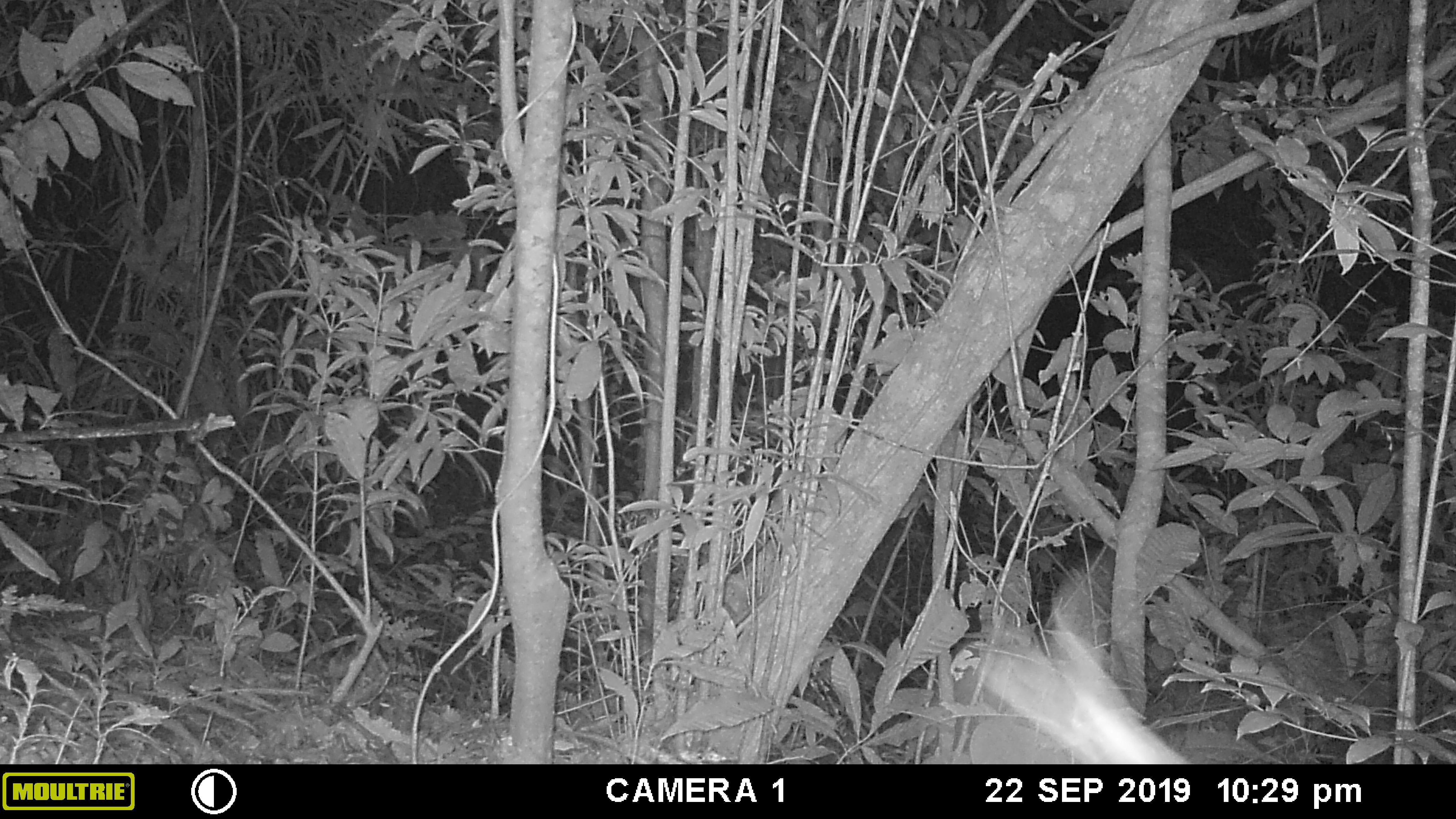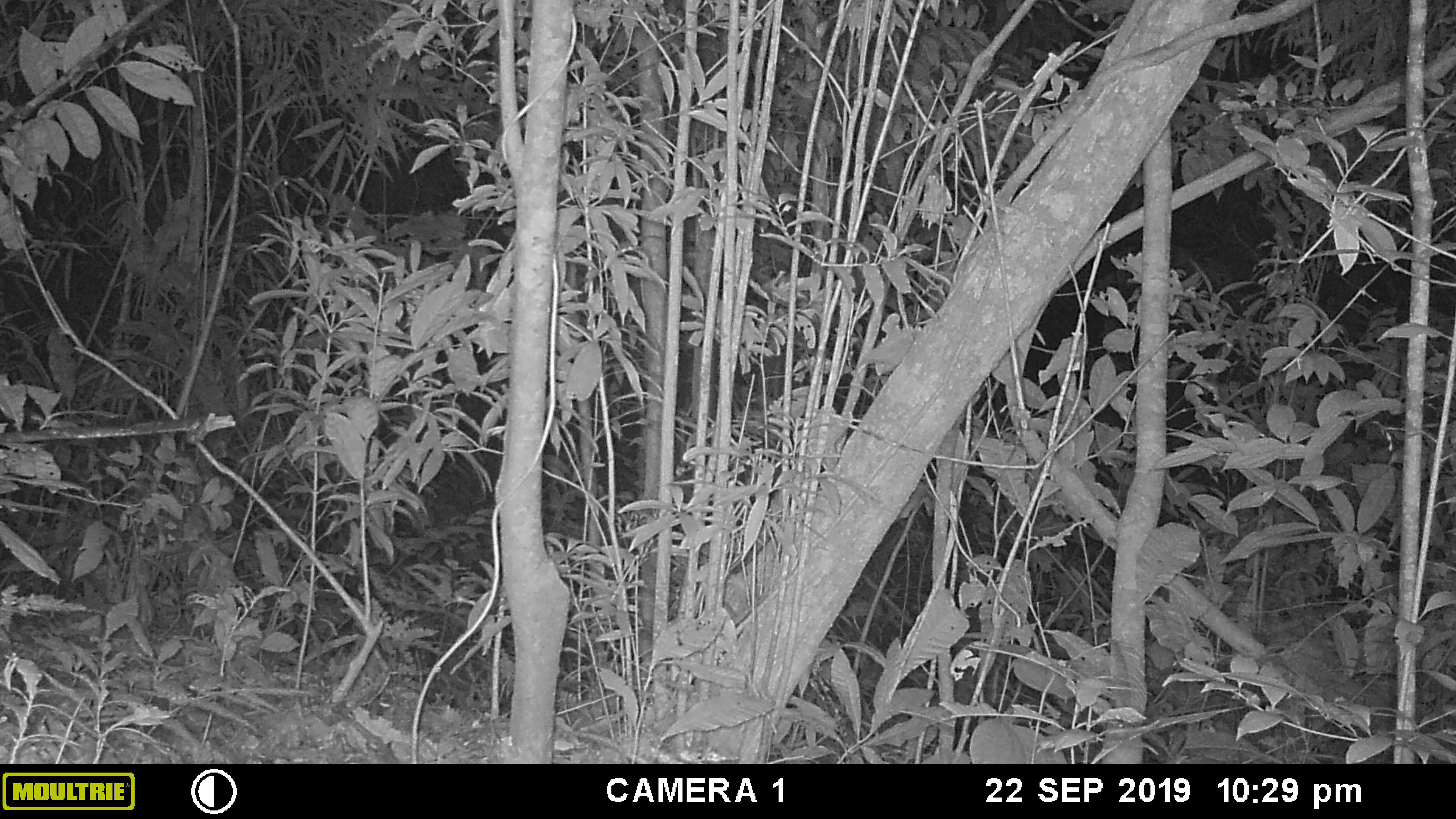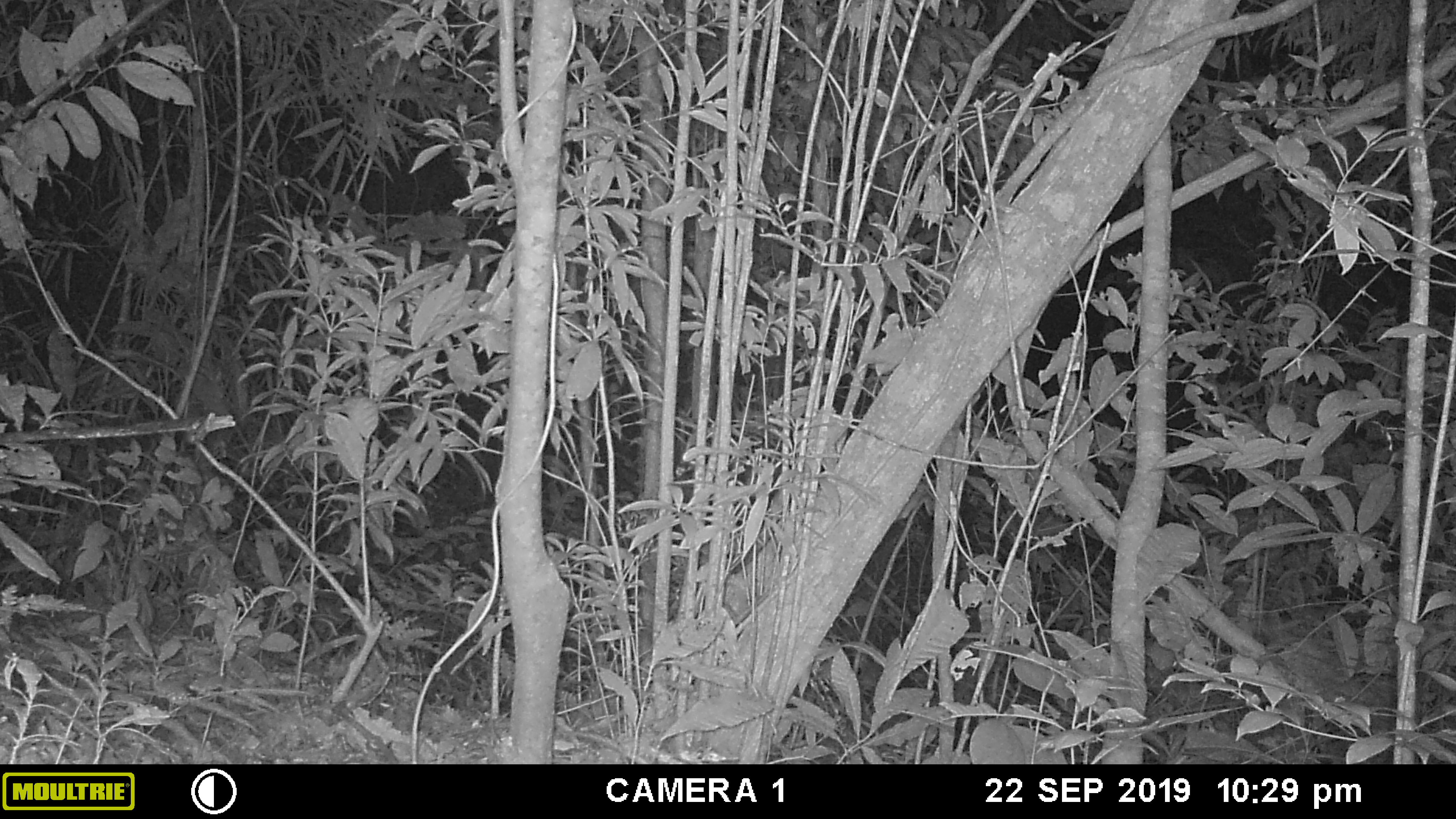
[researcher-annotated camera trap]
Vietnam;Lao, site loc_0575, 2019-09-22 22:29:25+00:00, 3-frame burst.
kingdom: Animalia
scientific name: Animalia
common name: animal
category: unidentified animal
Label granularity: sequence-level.